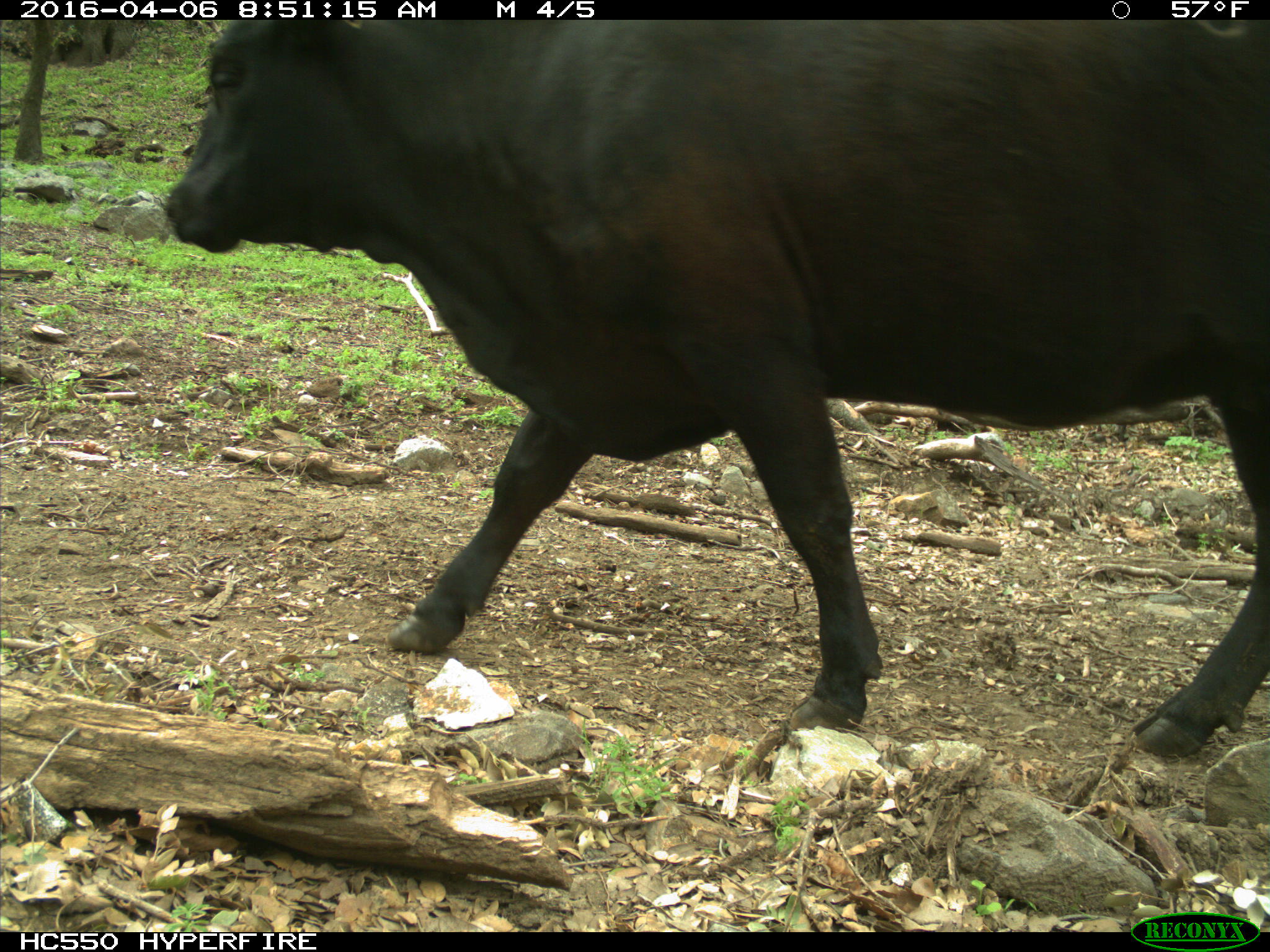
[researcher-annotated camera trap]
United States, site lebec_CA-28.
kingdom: Animalia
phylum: Chordata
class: Mammalia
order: Artiodactyla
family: Bovidae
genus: Bos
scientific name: Bos taurus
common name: domestic cow